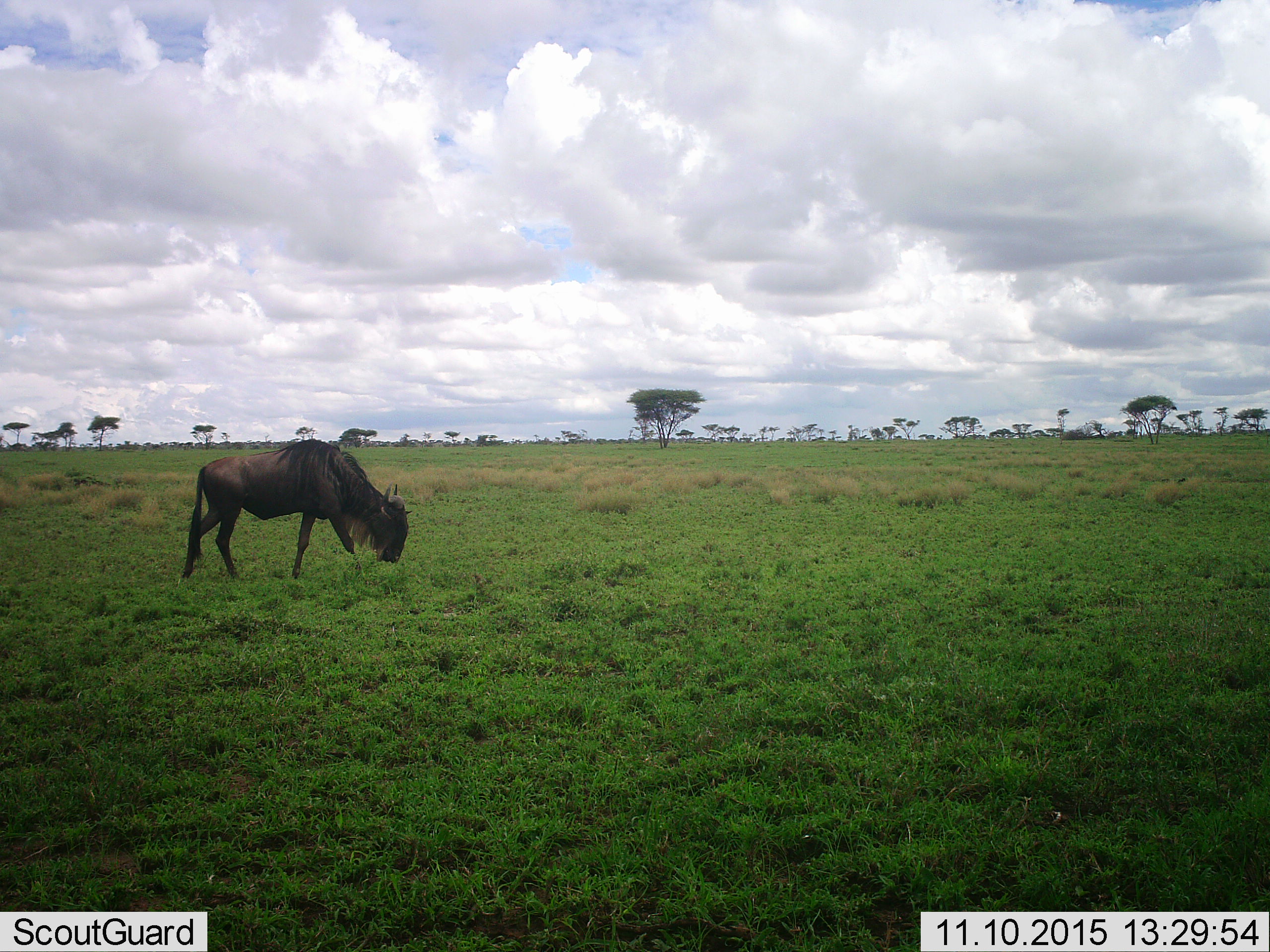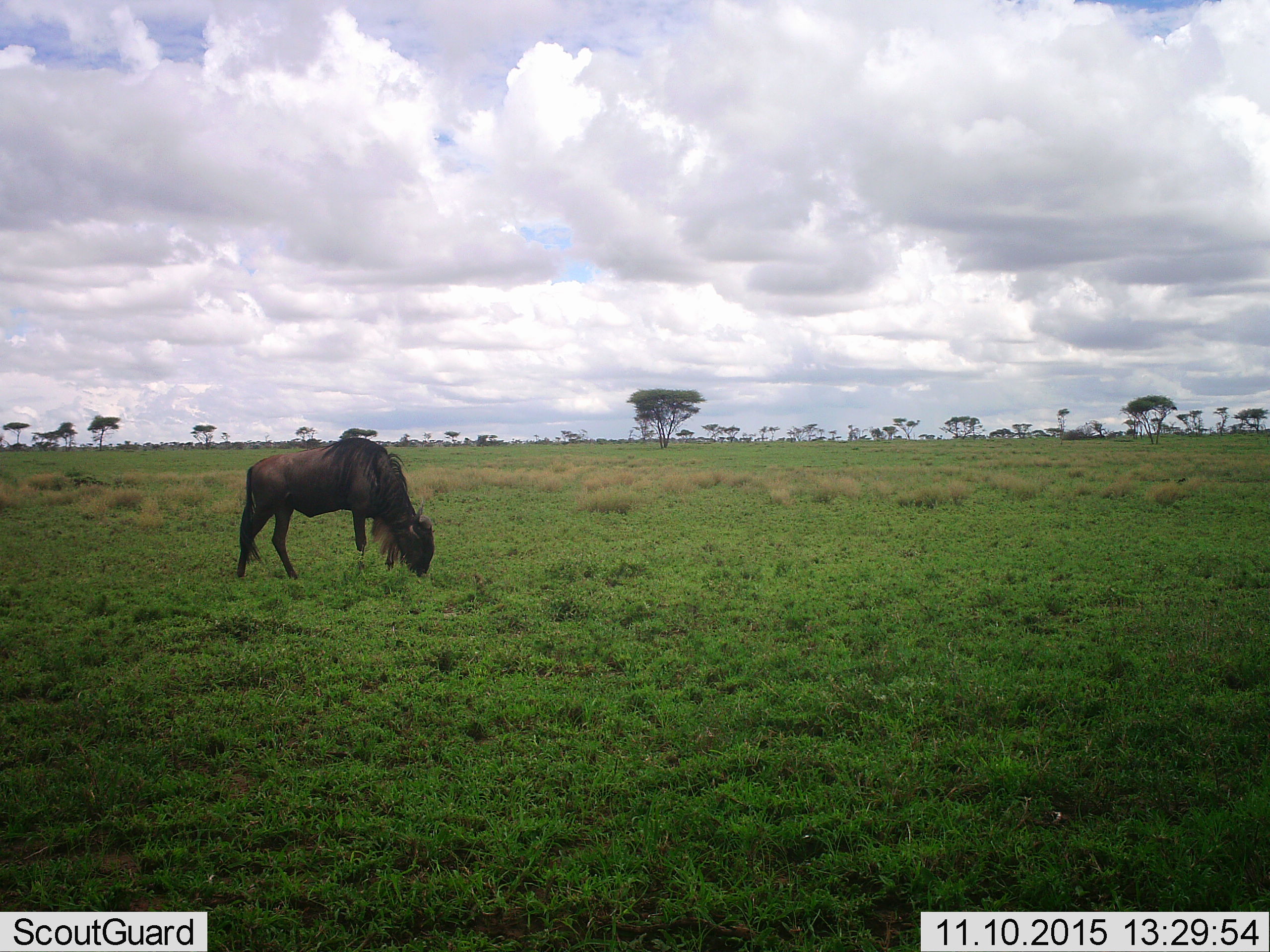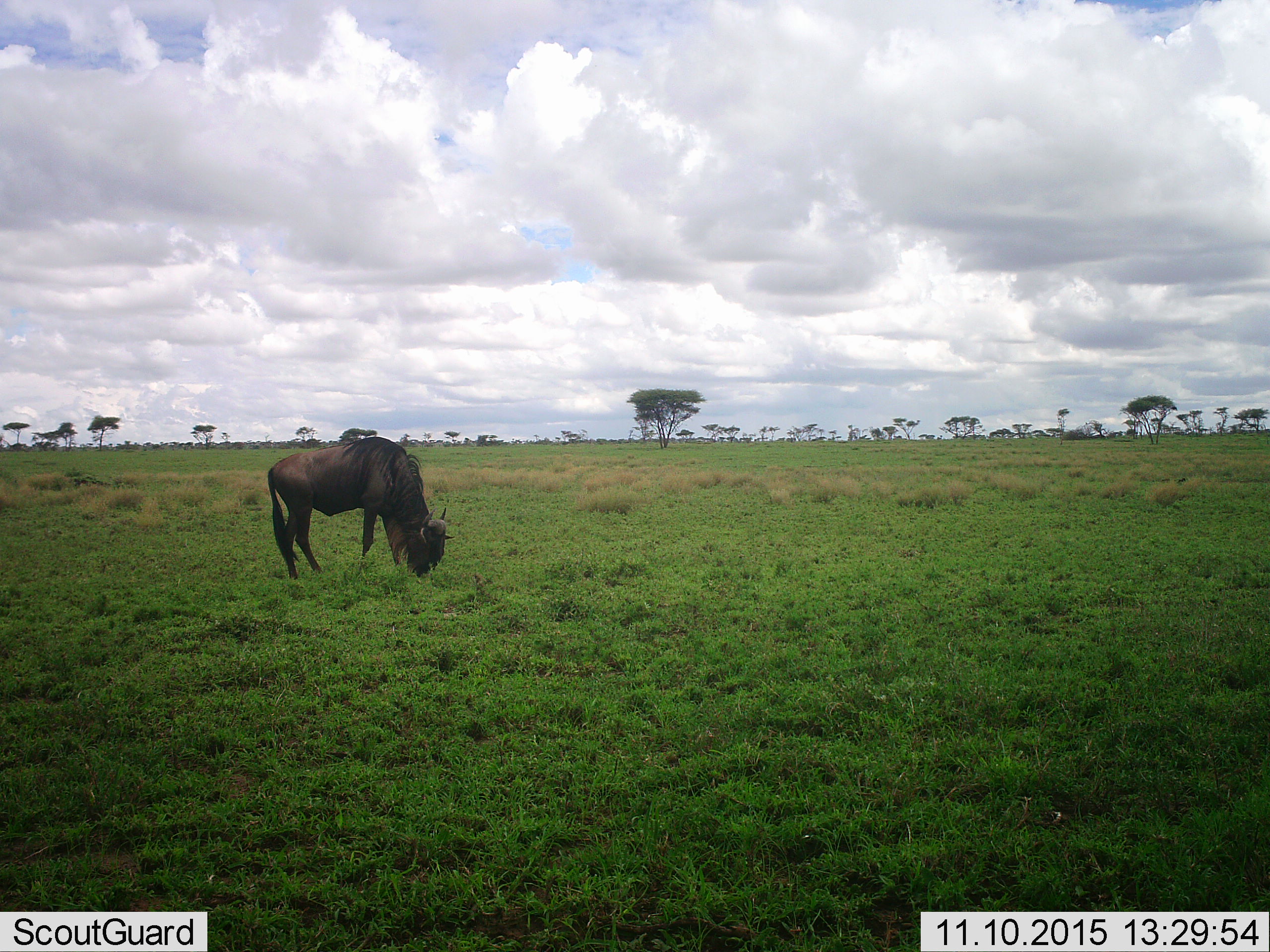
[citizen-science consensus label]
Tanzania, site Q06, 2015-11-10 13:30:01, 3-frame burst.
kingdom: Animalia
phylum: Chordata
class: Mammalia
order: Artiodactyla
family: Bovidae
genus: Connochaetes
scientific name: Connochaetes taurinus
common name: blue wildebeest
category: wildebeest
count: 1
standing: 0%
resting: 0%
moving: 57%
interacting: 0%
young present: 0%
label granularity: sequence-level